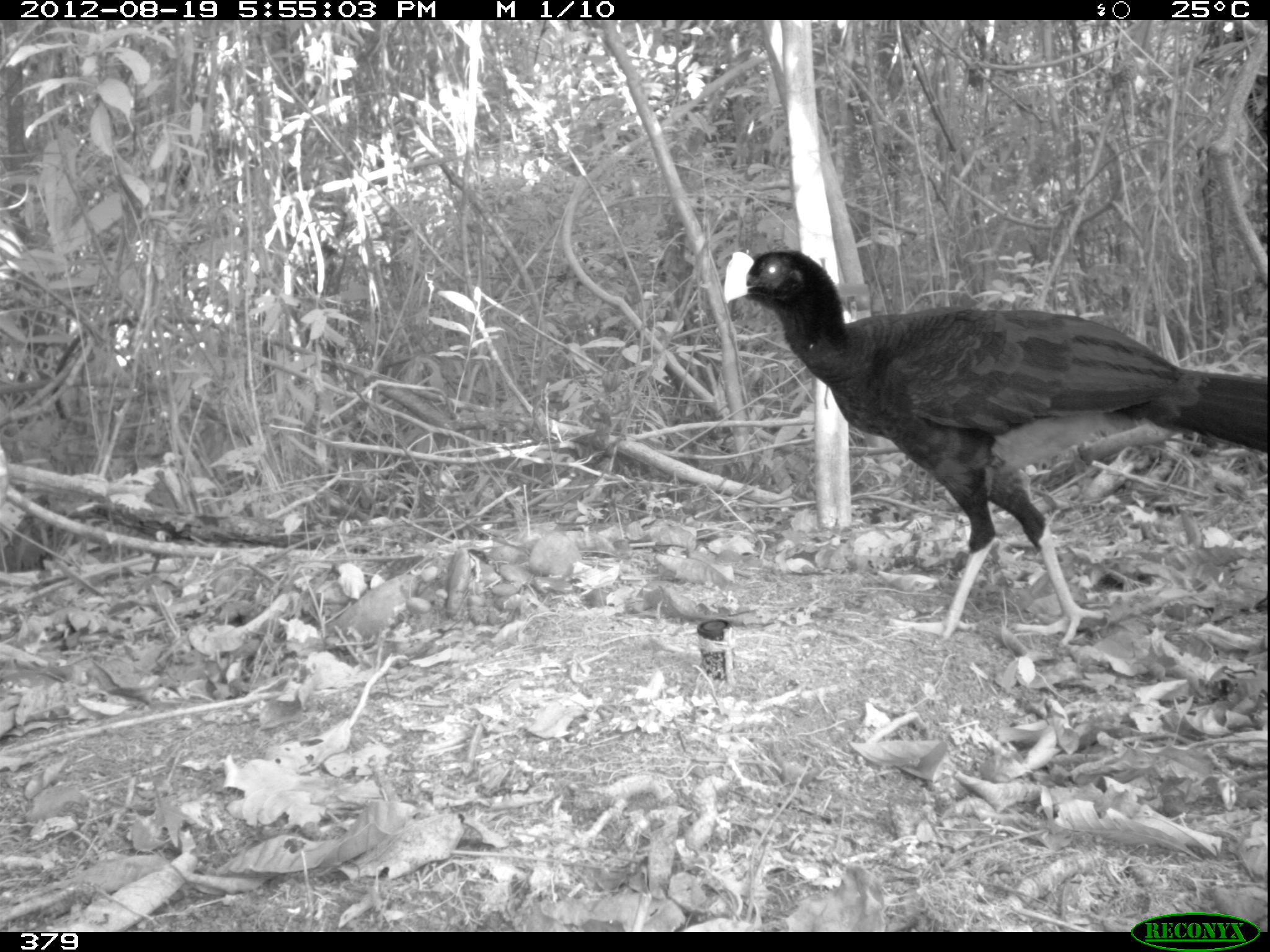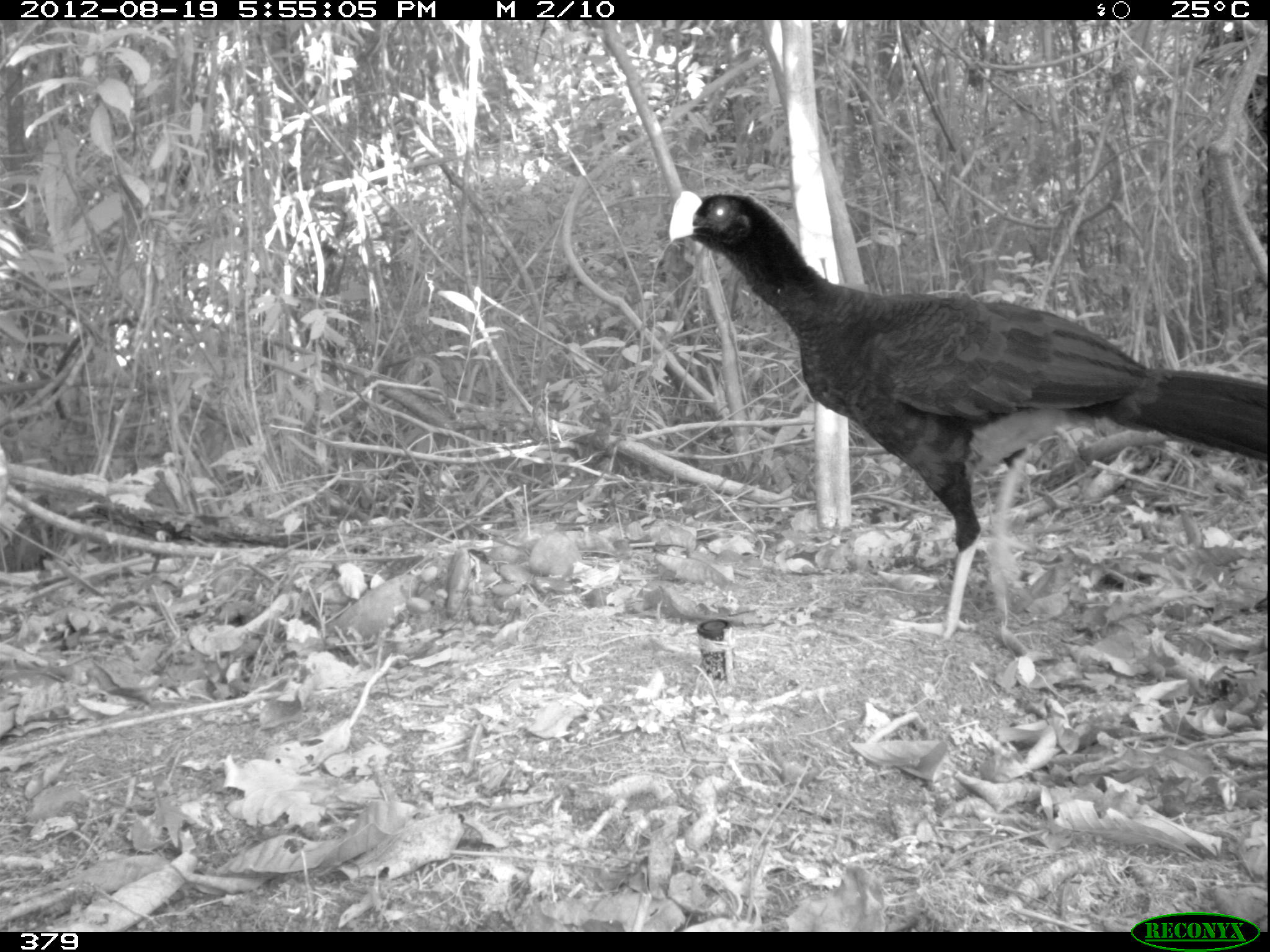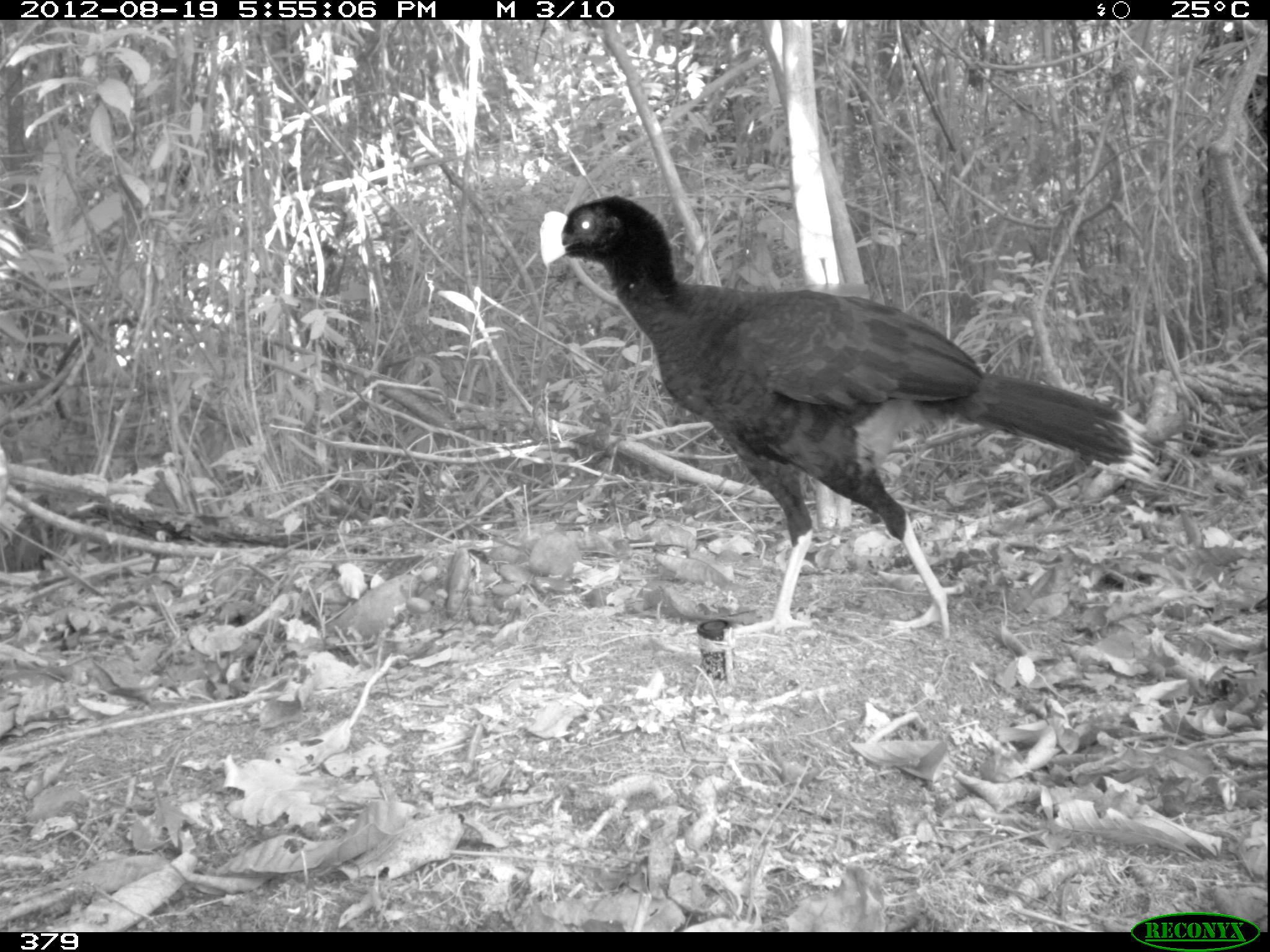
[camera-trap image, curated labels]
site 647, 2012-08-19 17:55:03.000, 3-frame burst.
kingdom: Animalia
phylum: Chordata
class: Aves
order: Galliformes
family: Cracidae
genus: Mitu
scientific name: Mitu tuberosum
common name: razor-billed curassow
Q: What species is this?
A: Mitu tuberosum (razor-billed curassow).